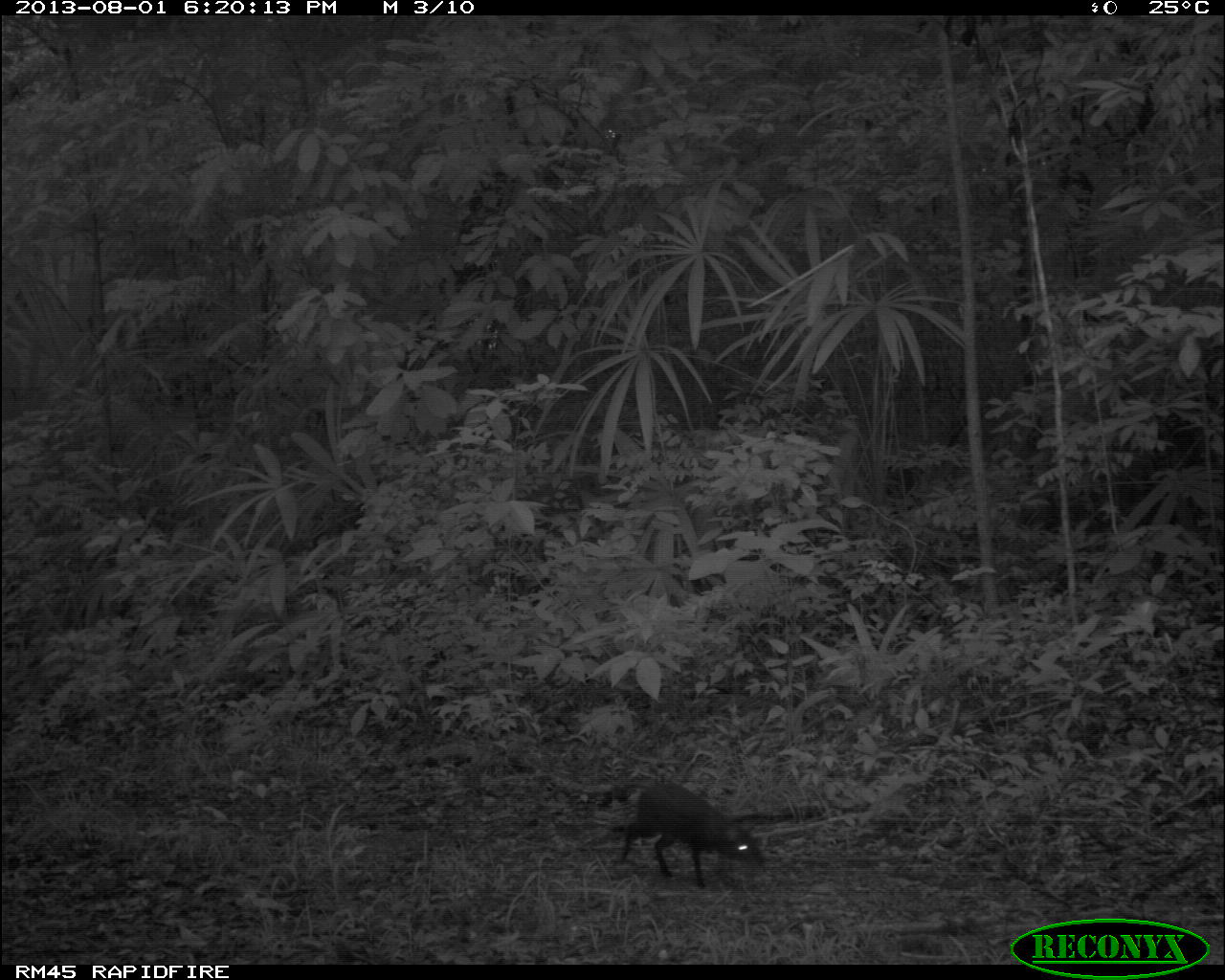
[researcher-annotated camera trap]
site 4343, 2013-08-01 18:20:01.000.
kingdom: Animalia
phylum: Chordata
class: Mammalia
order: Rodentia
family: Dasyproctidae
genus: Dasyprocta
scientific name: Dasyprocta punctata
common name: central american agouti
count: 1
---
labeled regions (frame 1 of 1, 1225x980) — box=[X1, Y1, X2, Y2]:
dasyprocta punctata: box=[617, 779, 766, 889]